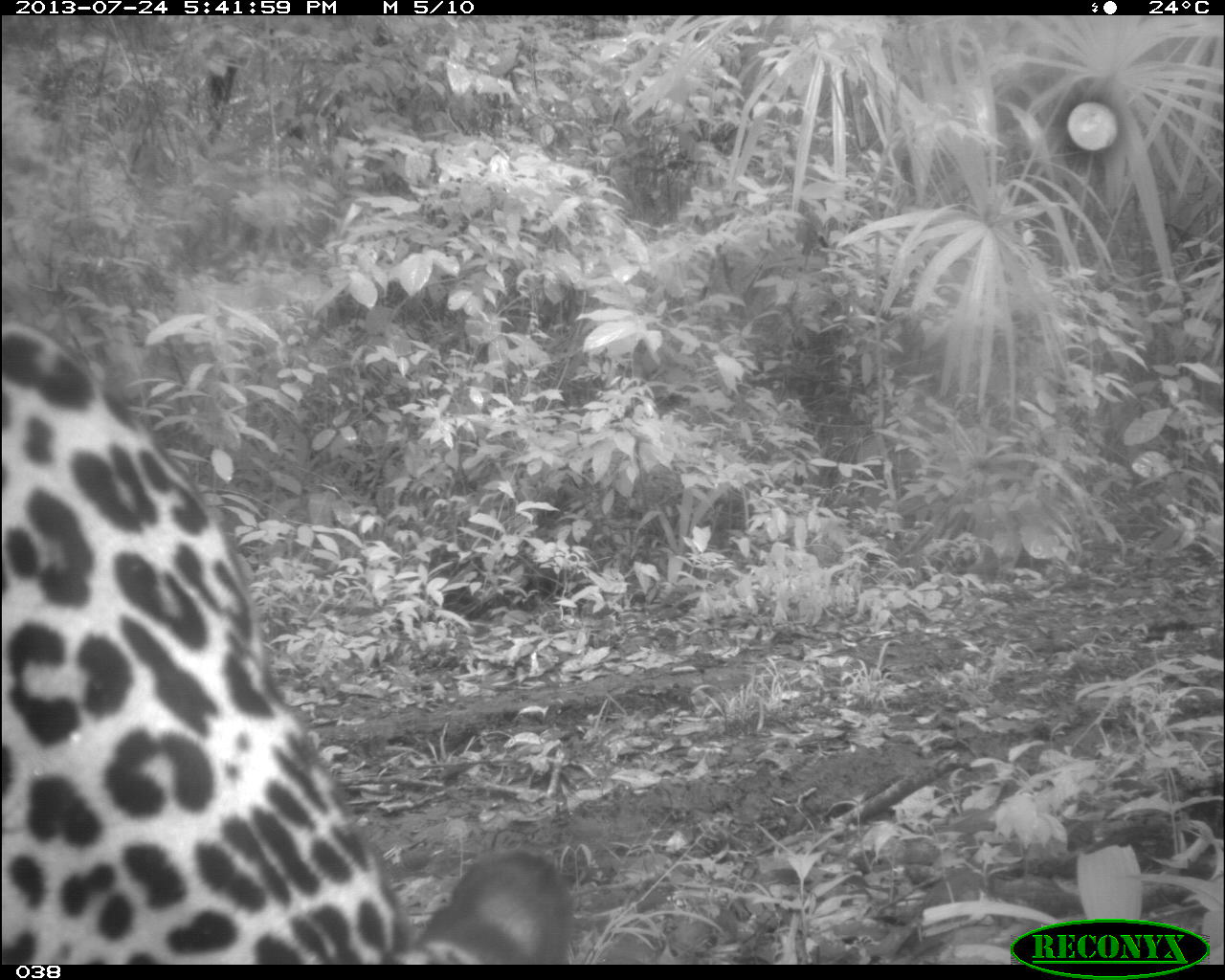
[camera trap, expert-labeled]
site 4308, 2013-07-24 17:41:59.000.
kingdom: Animalia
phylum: Chordata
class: Mammalia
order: Carnivora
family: Felidae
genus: Panthera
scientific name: Panthera onca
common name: jaguar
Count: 1.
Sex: male.